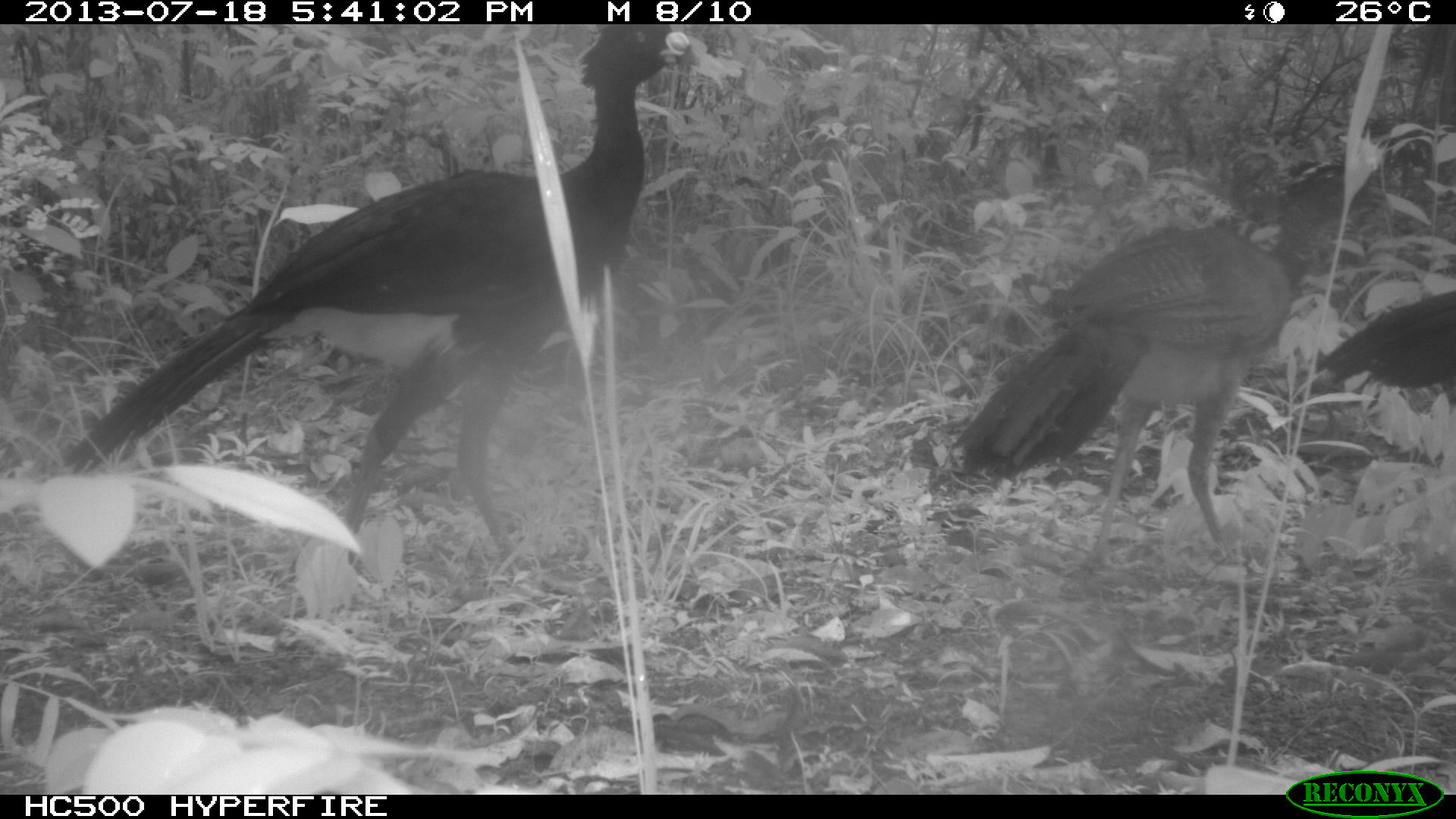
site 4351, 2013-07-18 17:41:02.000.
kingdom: Animalia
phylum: Chordata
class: Aves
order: Galliformes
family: Cracidae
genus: Crax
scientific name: Crax rubra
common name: great curassow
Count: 4.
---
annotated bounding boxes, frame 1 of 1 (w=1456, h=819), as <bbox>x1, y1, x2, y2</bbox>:
crax rubra: <bbox>58, 24, 704, 589</bbox>; <bbox>948, 153, 1397, 582</bbox>; <bbox>1312, 288, 1456, 400</bbox>